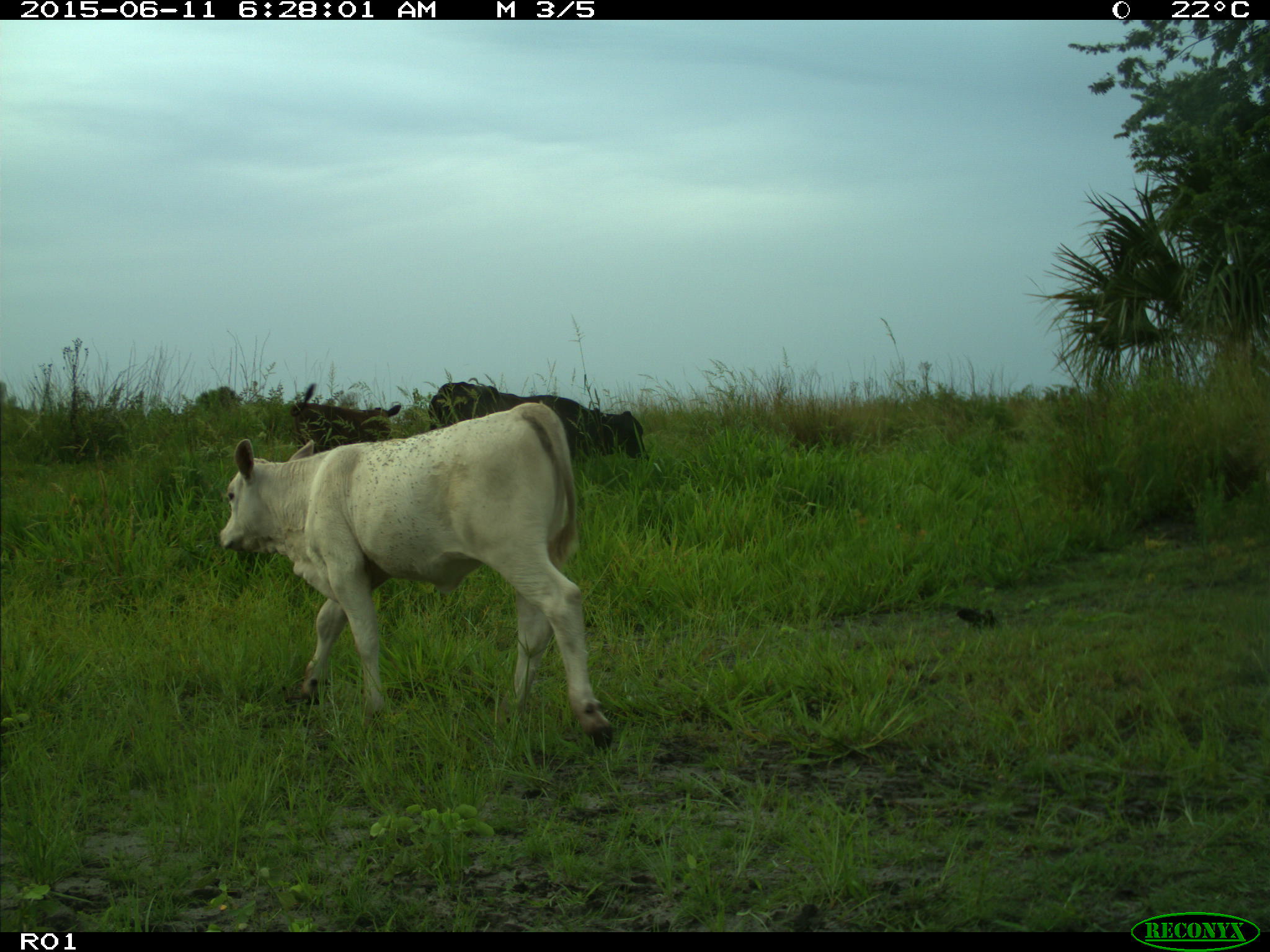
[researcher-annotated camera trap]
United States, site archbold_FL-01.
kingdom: Animalia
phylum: Chordata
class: Mammalia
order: Artiodactyla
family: Bovidae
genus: Bos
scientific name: Bos taurus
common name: domestic cow